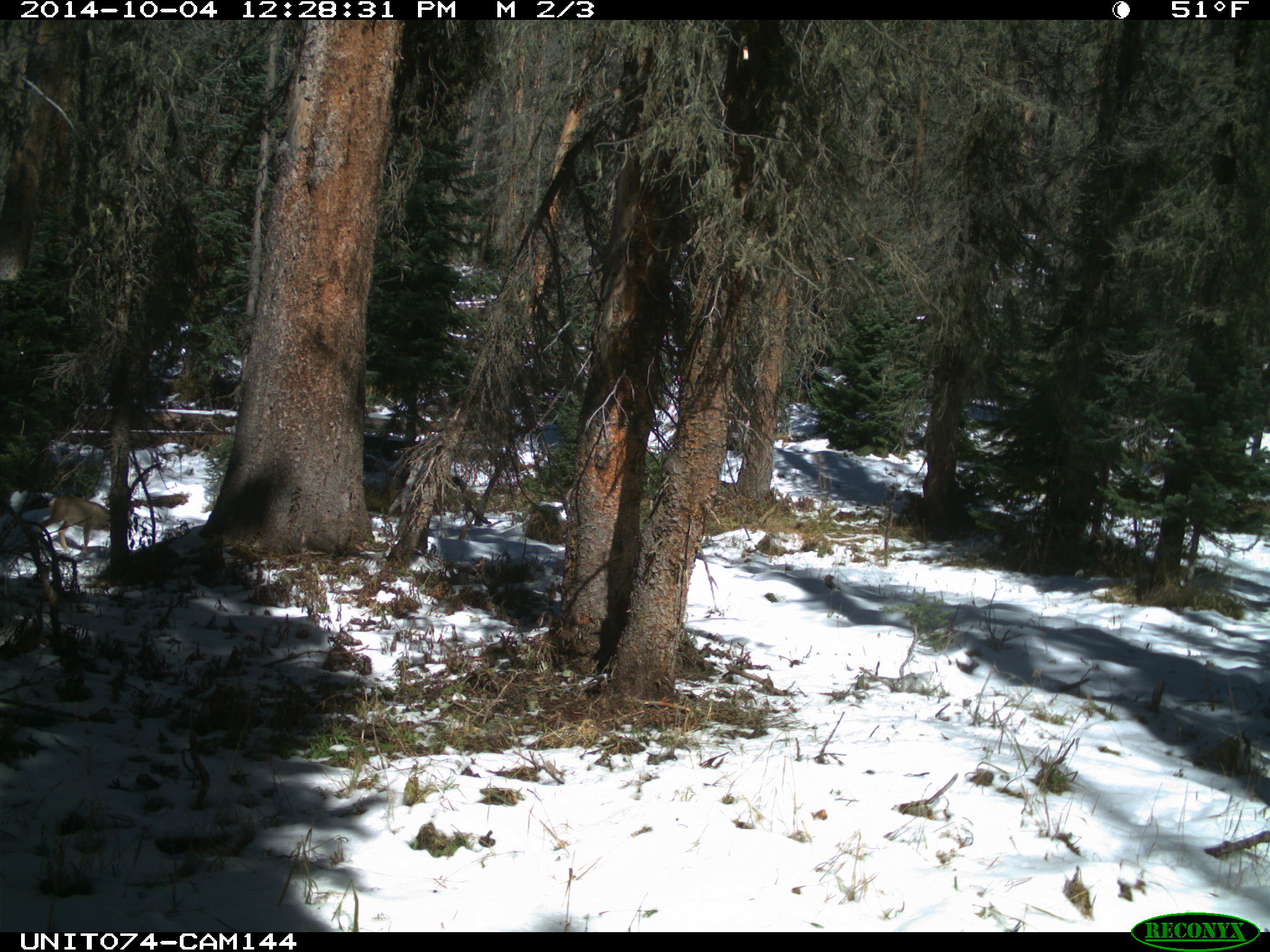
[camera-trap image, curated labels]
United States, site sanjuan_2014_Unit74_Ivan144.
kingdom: Animalia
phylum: Chordata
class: Mammalia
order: Artiodactyla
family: Cervidae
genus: Odocoileus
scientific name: Odocoileus hemionus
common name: mule deer